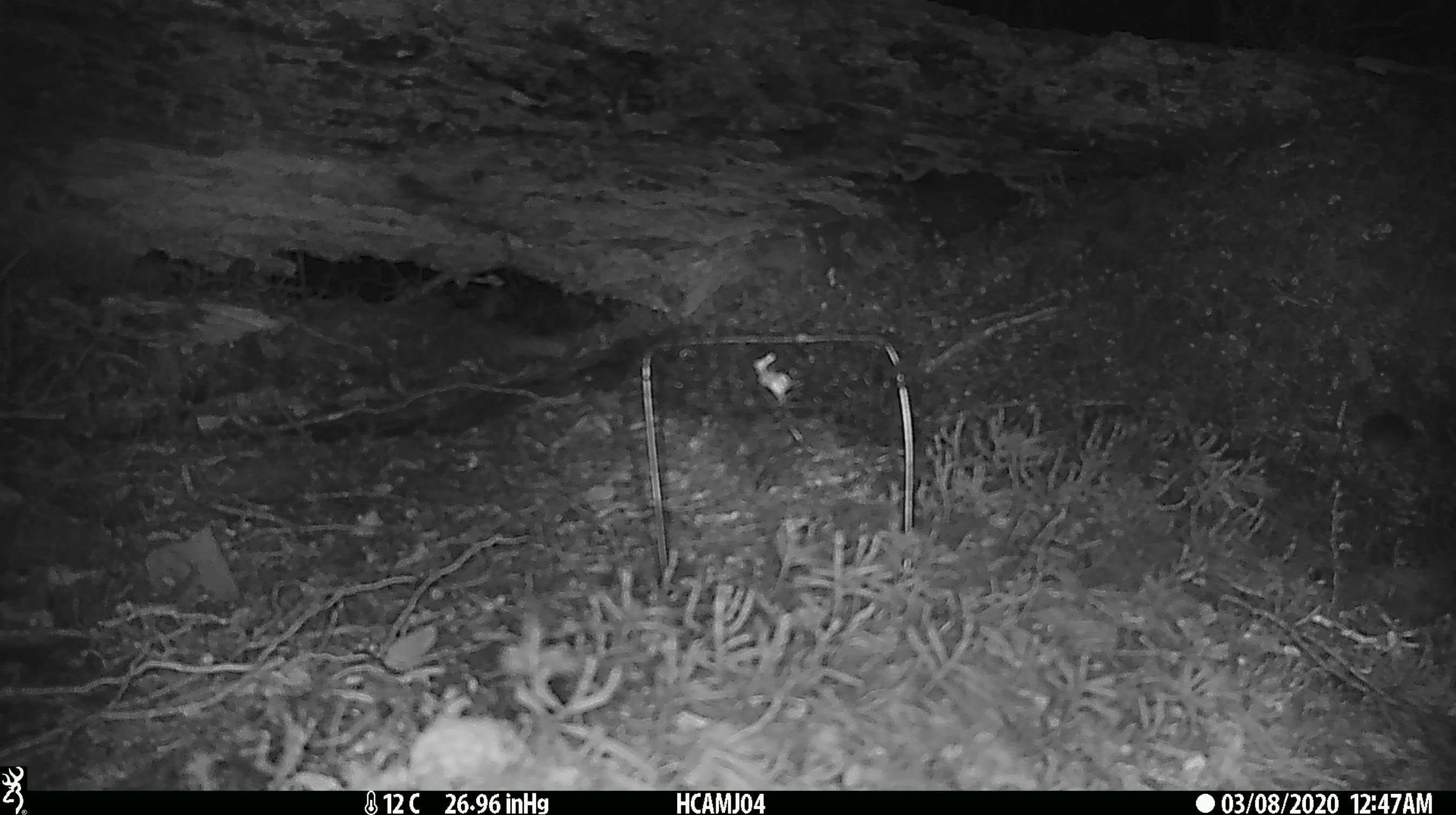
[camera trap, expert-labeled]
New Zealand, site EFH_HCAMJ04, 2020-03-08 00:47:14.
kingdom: Animalia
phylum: Chordata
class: Mammalia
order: Rodentia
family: Muridae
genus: Mus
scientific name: Mus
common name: mouse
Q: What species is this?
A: Mouse (Mus).